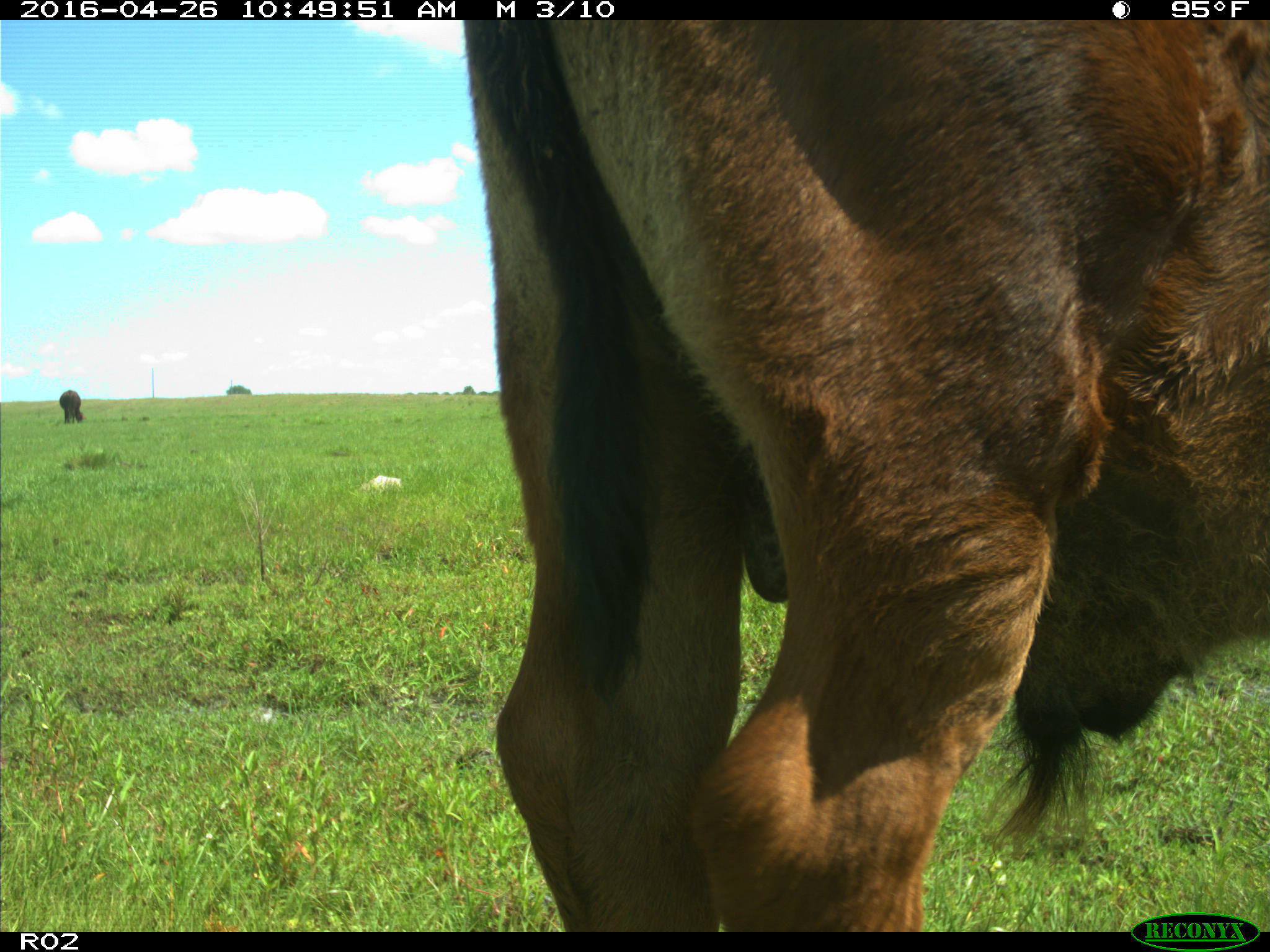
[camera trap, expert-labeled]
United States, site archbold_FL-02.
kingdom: Animalia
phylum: Chordata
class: Mammalia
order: Artiodactyla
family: Bovidae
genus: Bos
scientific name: Bos taurus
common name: domestic cow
Bos taurus (domestic cow).